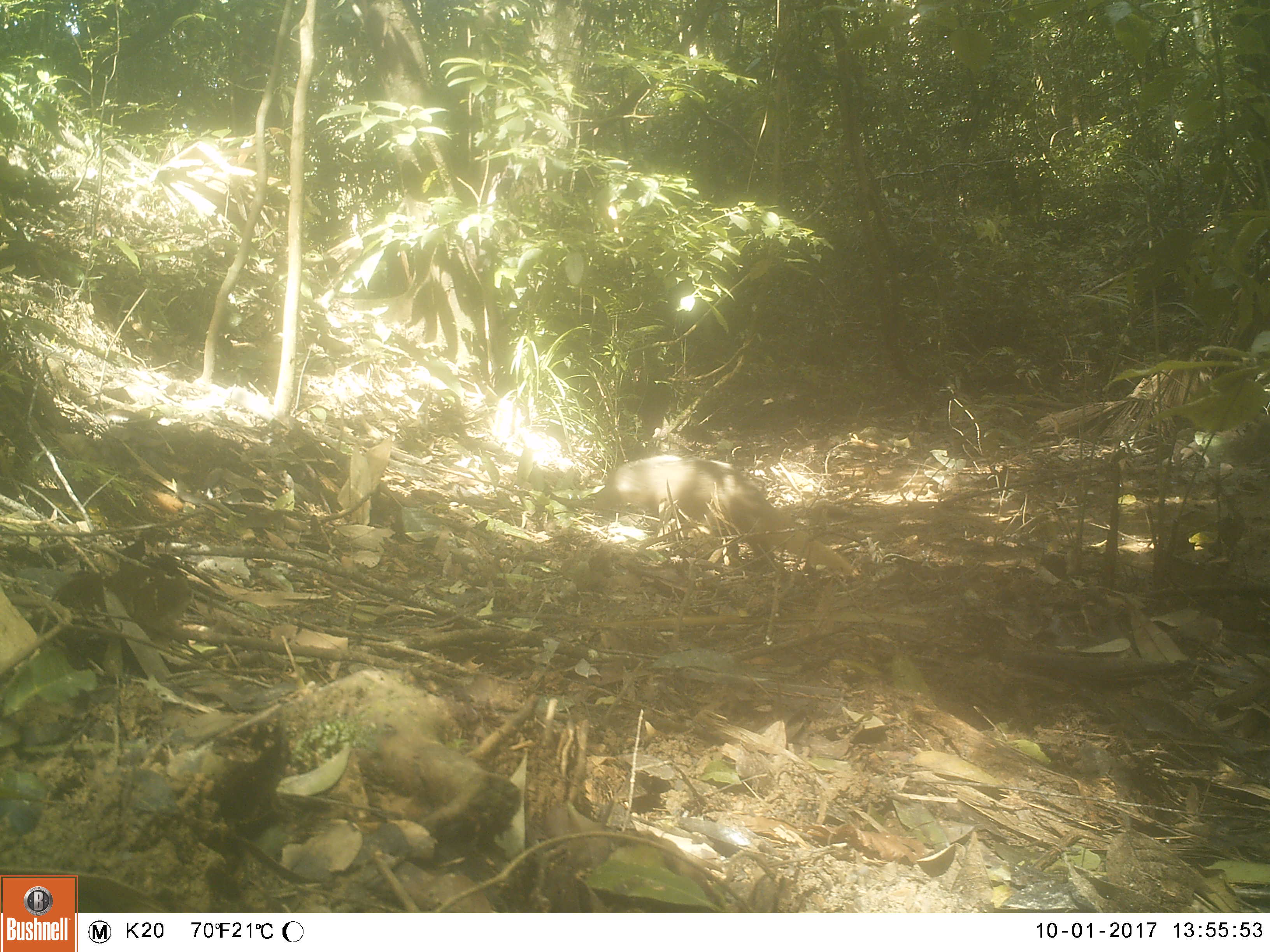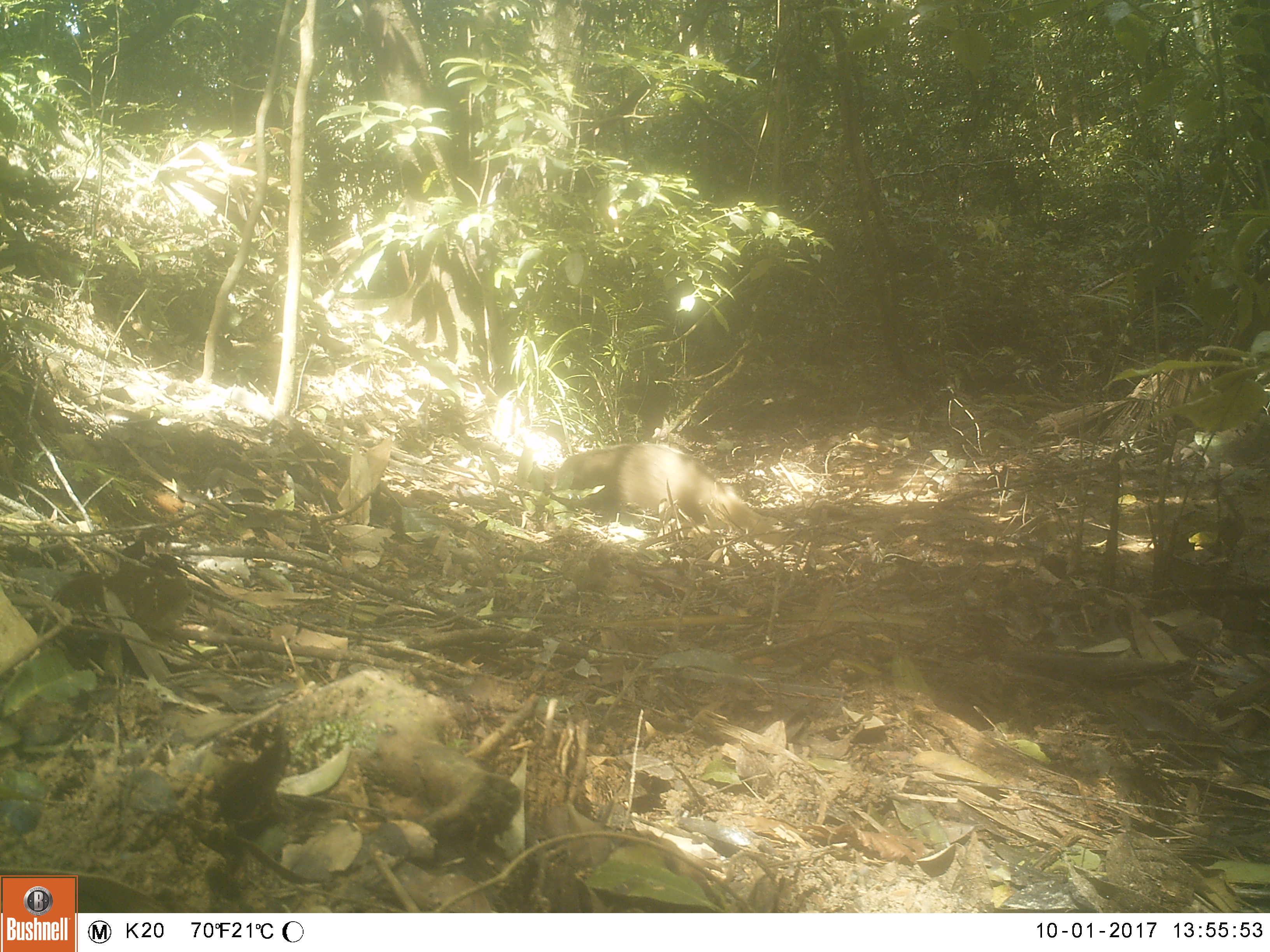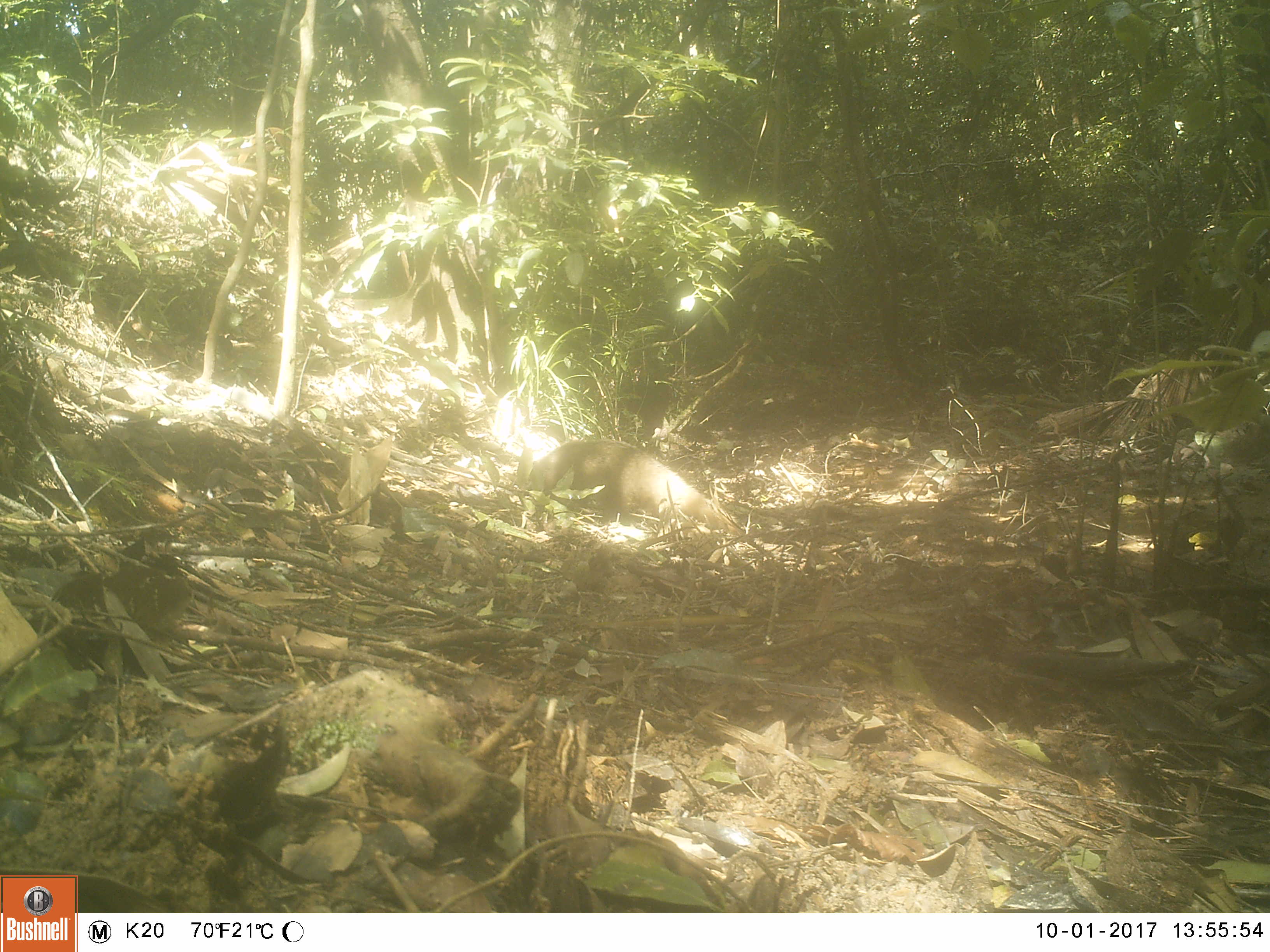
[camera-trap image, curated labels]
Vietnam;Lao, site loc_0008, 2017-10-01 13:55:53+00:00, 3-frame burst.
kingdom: Animalia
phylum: Chordata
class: Mammalia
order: Carnivora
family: Herpestidae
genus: Urva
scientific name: Urva urva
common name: crab-eating mongoose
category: crab eating mongoose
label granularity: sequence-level